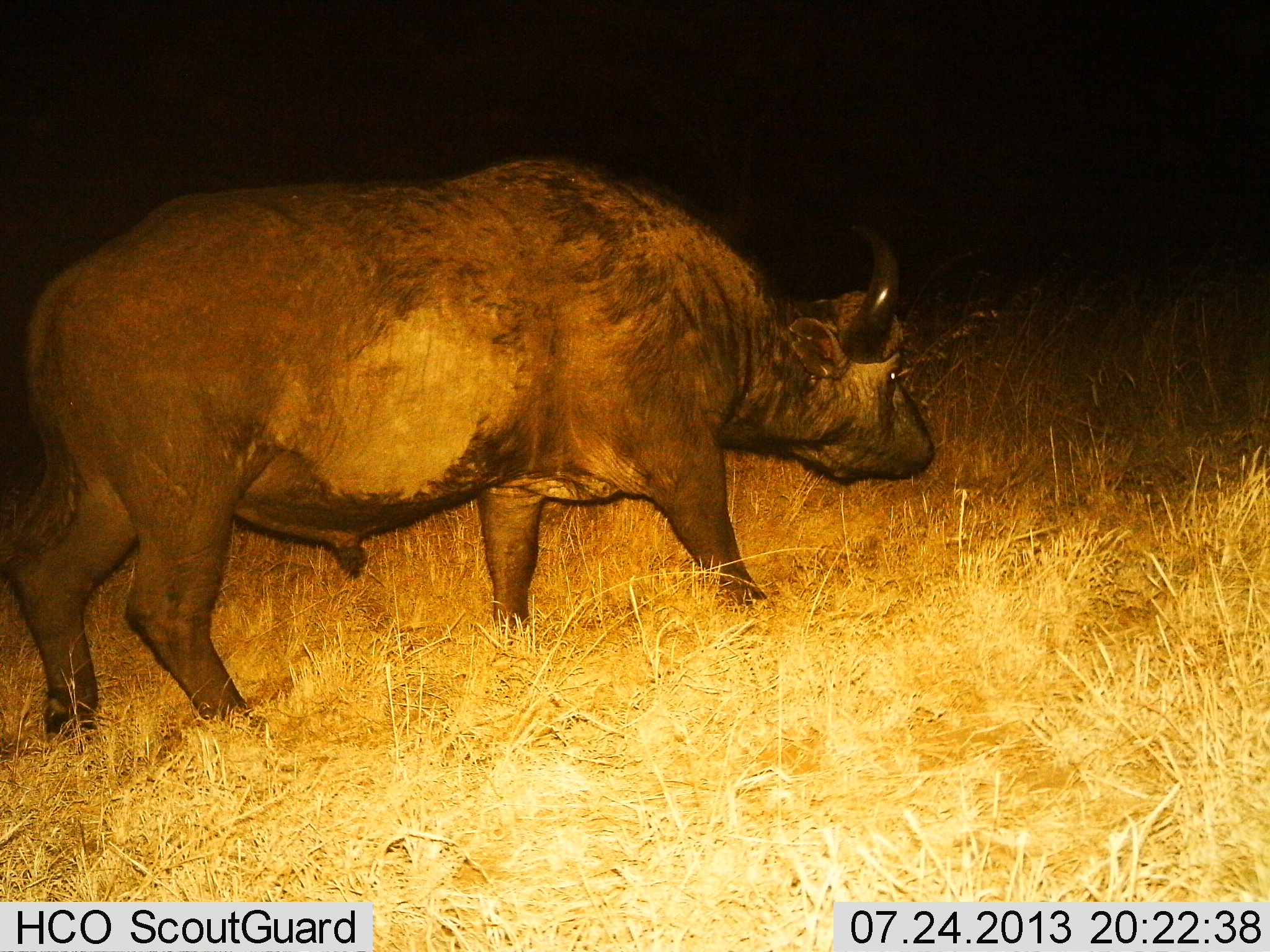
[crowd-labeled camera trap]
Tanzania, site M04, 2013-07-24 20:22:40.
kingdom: Animalia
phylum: Chordata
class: Mammalia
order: Artiodactyla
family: Bovidae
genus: Syncerus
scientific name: Syncerus caffer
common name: cape buffalo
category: buffalo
Buffalo (cape buffalo) (Syncerus caffer), count 1. Behavior (volunteer vote fractions): standing 30%, resting 0%, moving 63%, interacting 0%. Young present (vote fraction): 0%. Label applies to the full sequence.